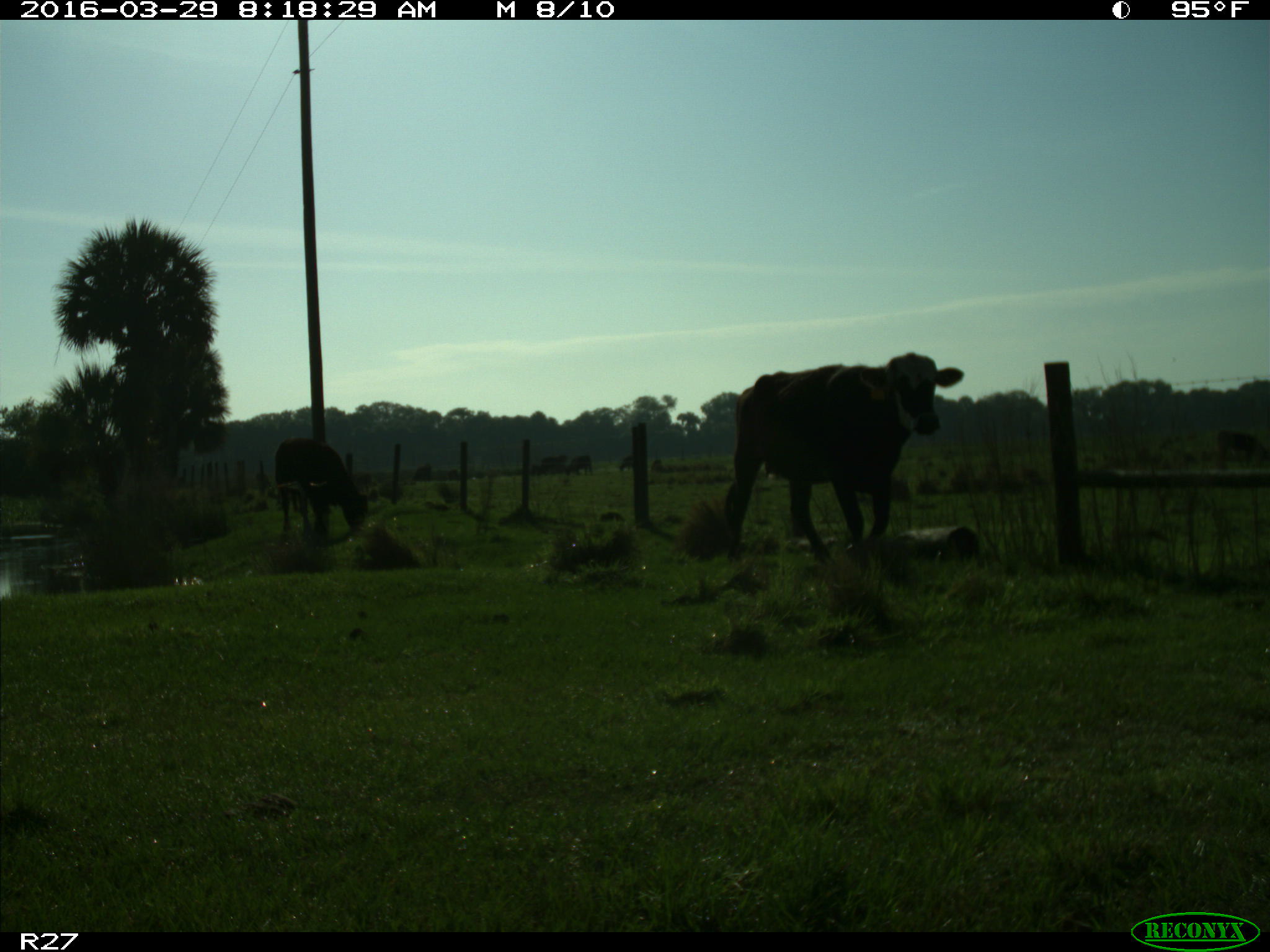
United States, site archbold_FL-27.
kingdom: Animalia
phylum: Chordata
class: Mammalia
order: Artiodactyla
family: Bovidae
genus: Bos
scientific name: Bos taurus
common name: domestic cow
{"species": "Bos taurus (domestic cow)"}